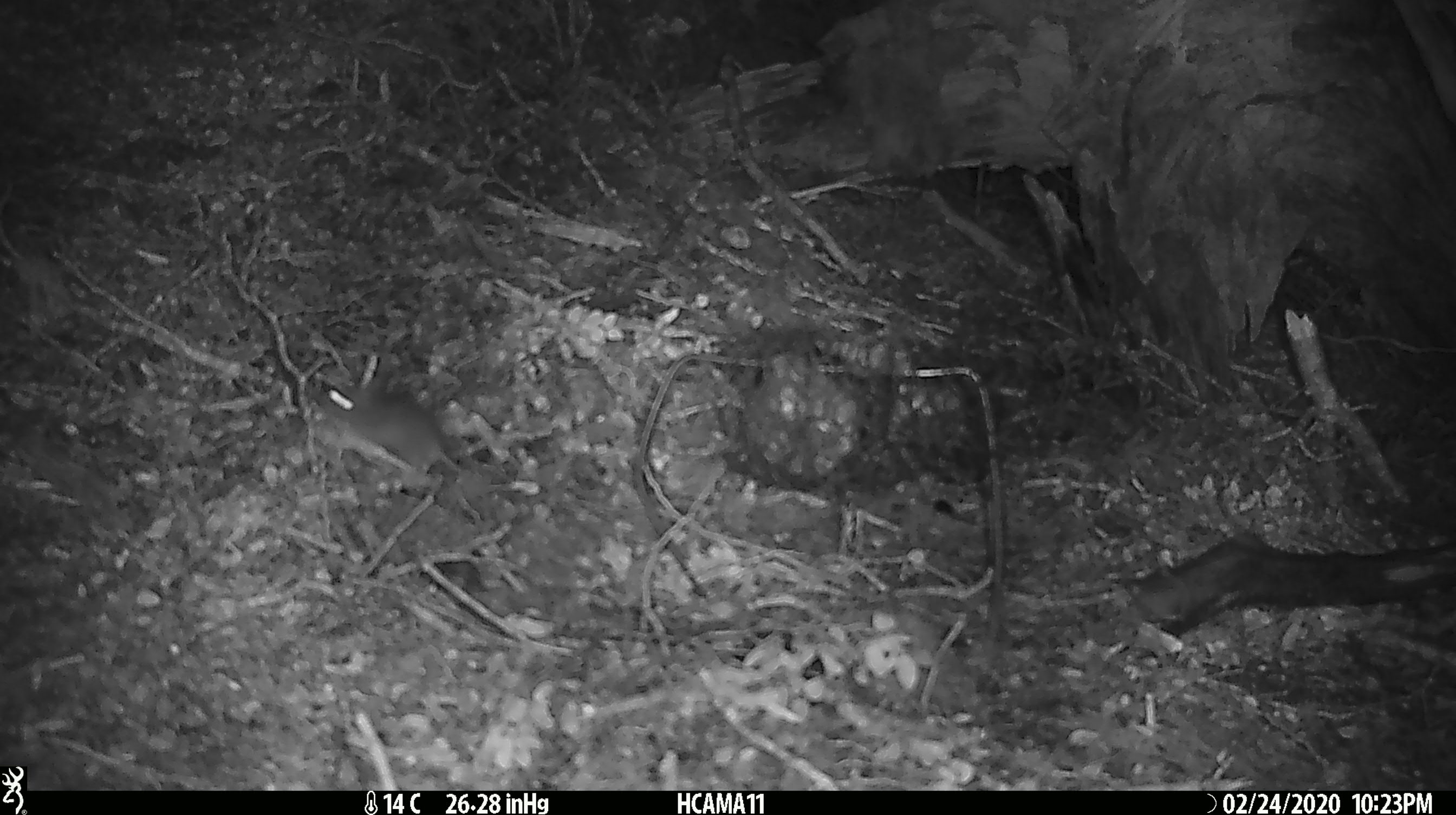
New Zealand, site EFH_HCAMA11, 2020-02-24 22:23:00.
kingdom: Animalia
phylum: Chordata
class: Mammalia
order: Rodentia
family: Muridae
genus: Mus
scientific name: Mus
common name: mouse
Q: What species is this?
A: Mouse (Mus).